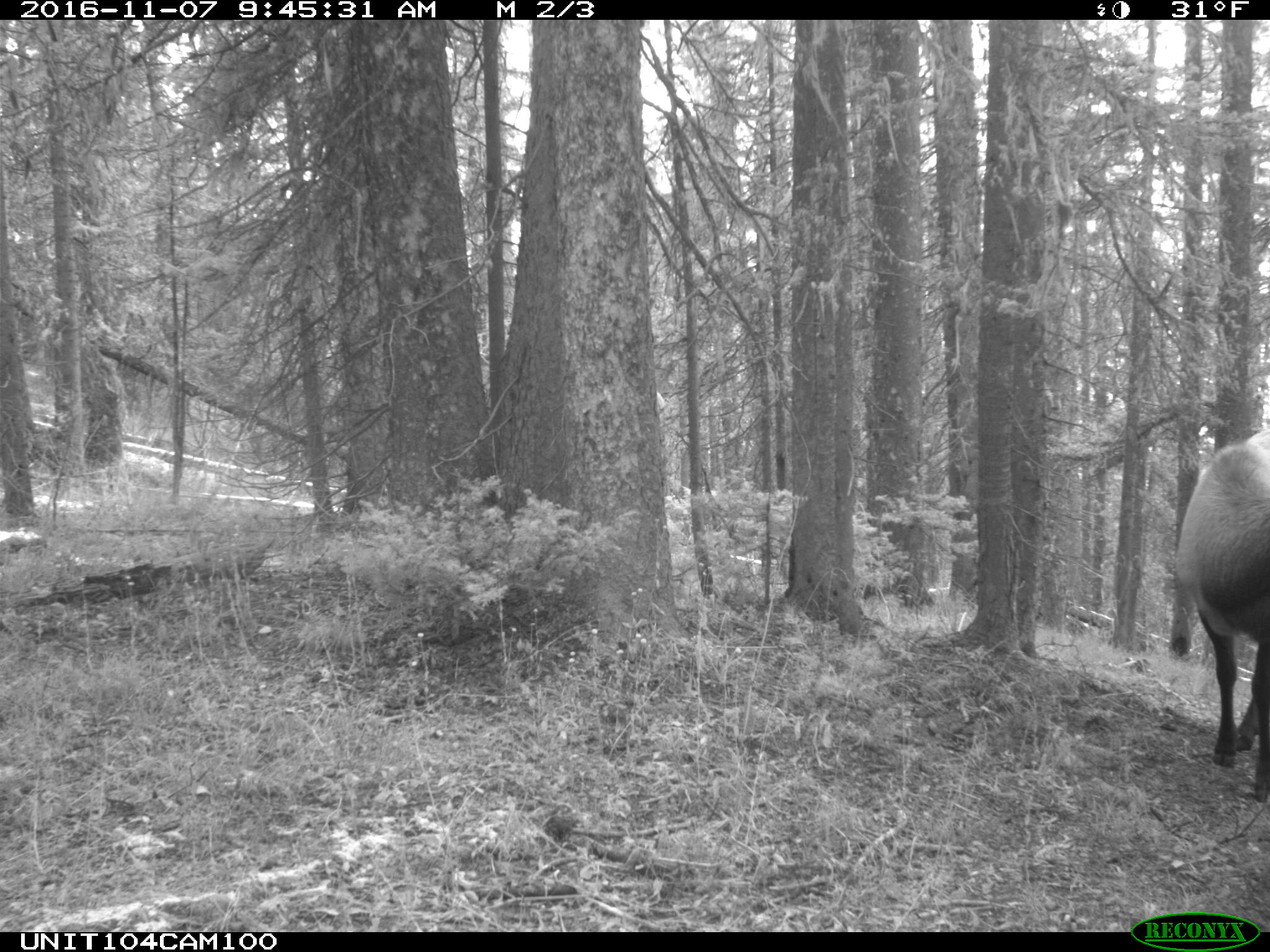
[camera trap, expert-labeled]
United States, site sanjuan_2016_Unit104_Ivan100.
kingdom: Animalia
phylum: Chordata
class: Mammalia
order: Artiodactyla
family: Cervidae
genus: Cervus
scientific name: Cervus elaphus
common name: red deer